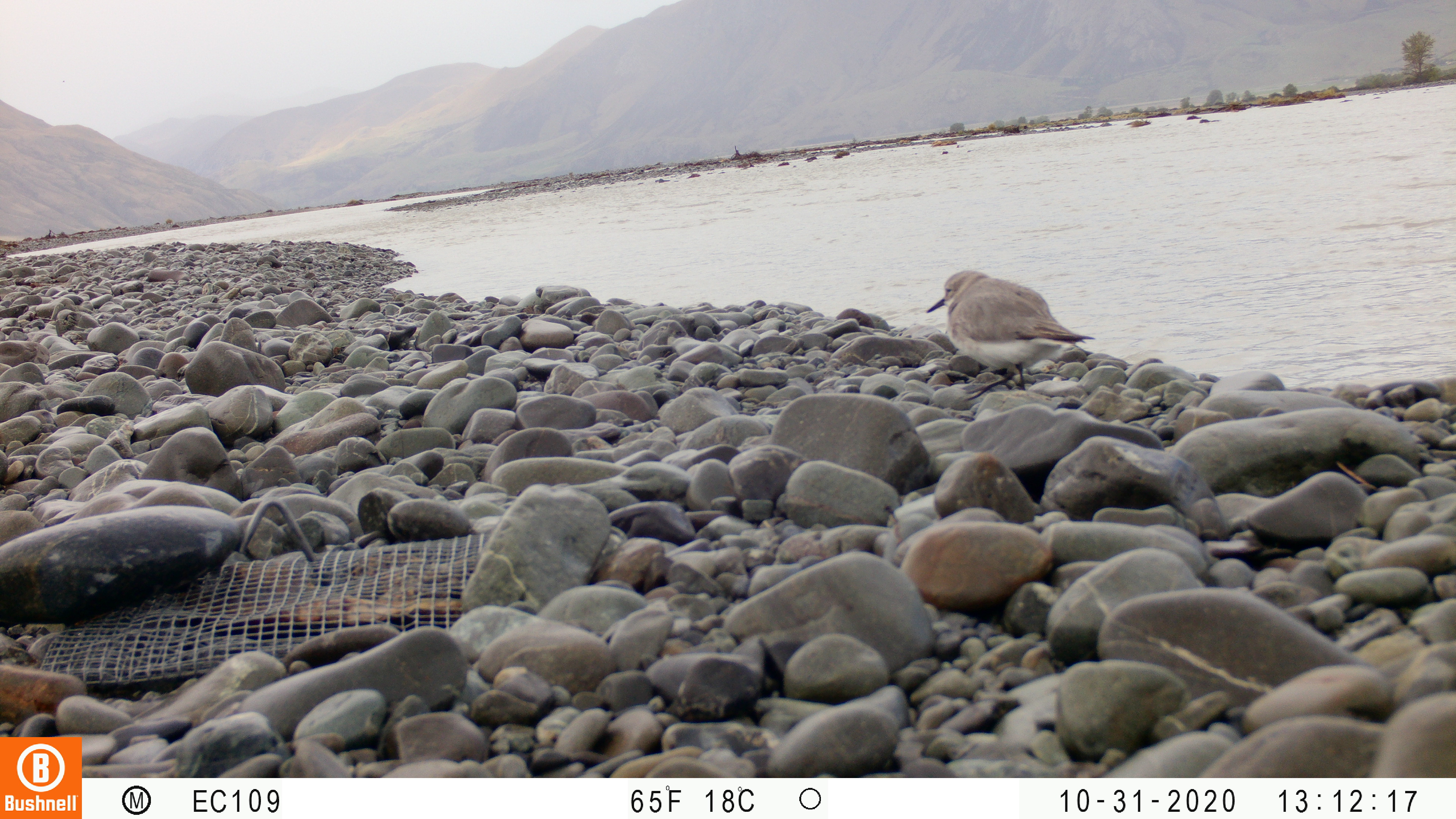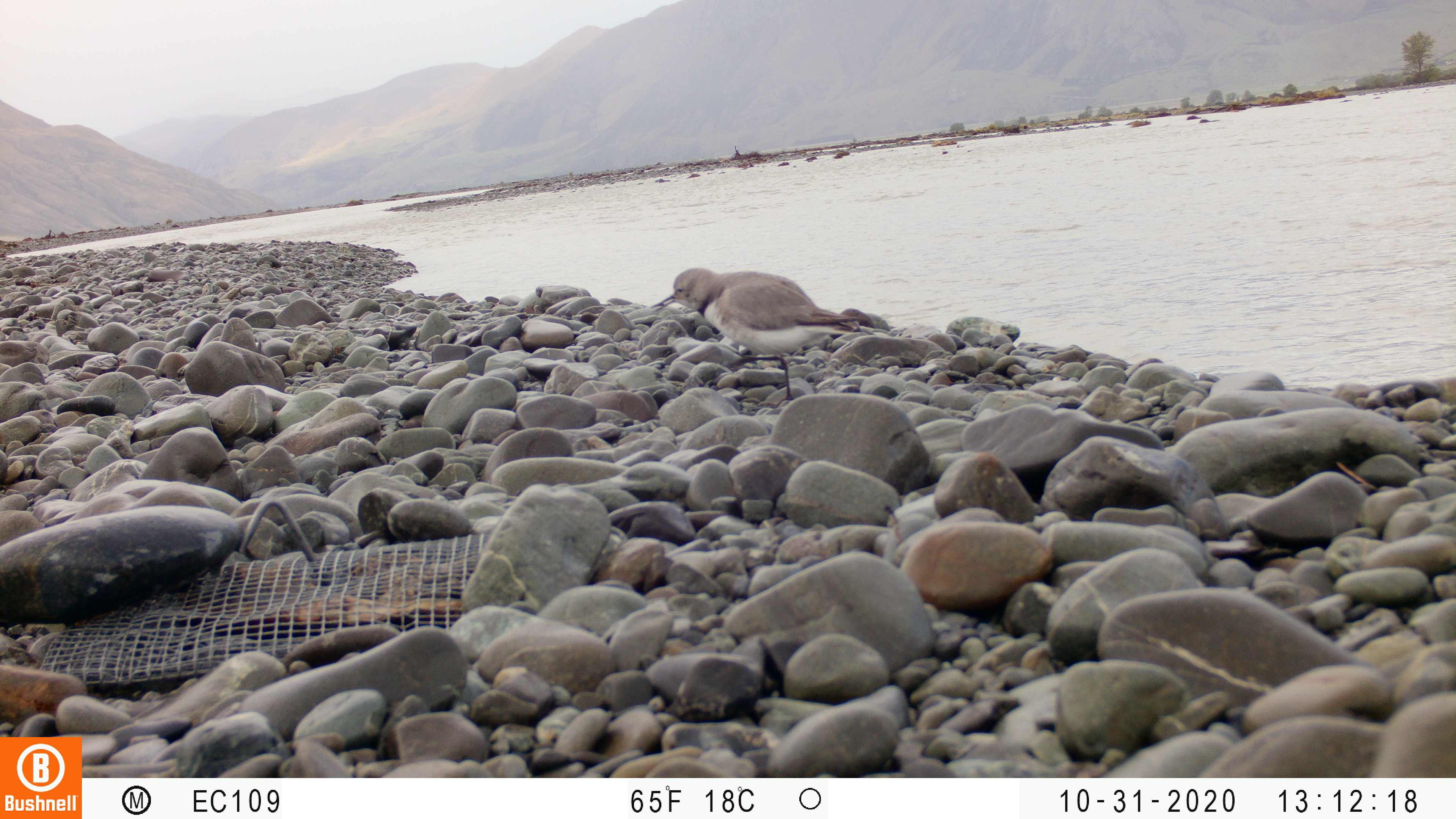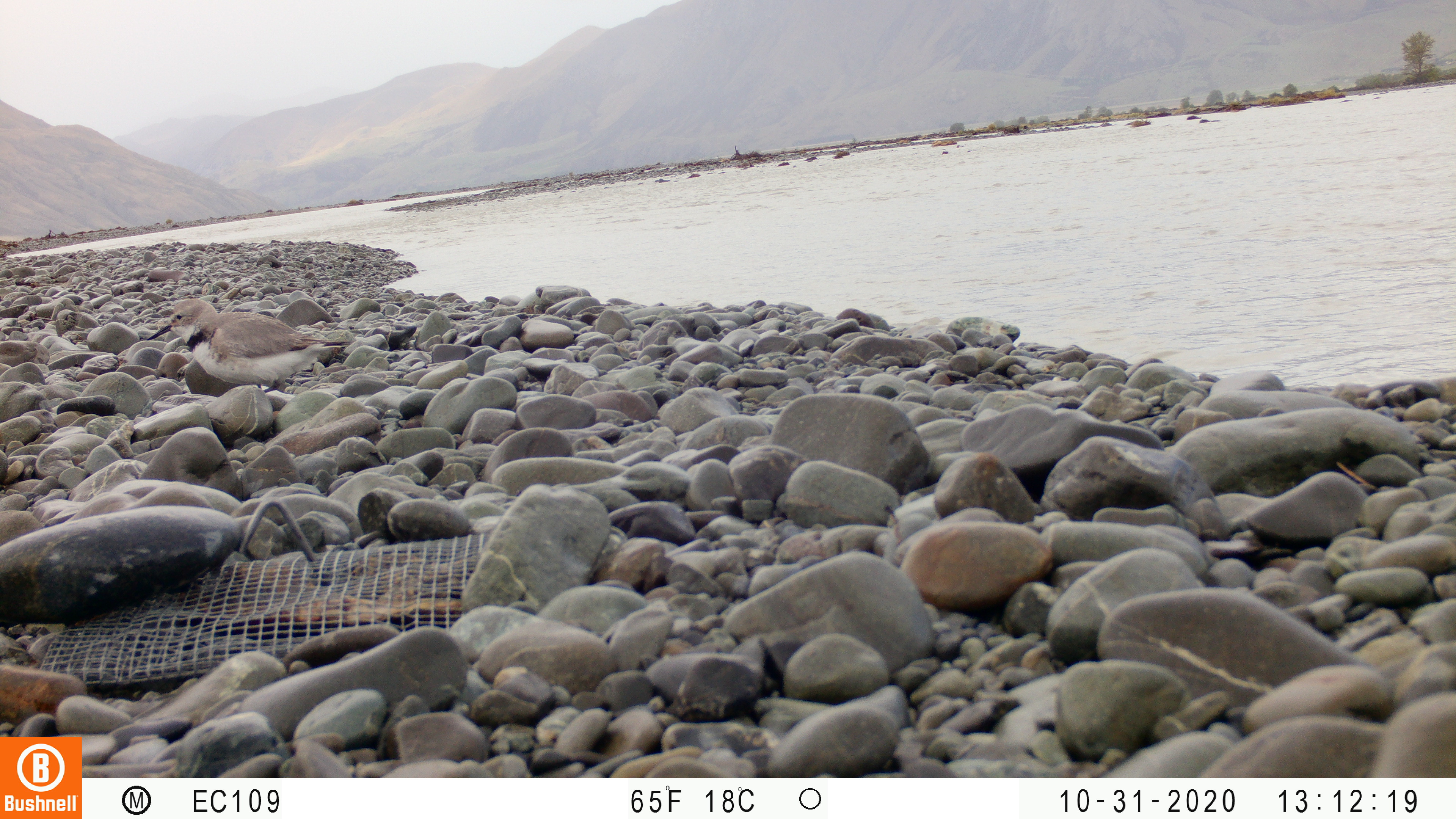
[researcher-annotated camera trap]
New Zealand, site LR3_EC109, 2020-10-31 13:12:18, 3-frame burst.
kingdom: Animalia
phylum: Chordata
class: Aves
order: Charadriiformes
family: Charadriidae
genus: Anarhynchus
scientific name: Anarhynchus frontalis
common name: wrybill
Wrybill (Anarhynchus frontalis).